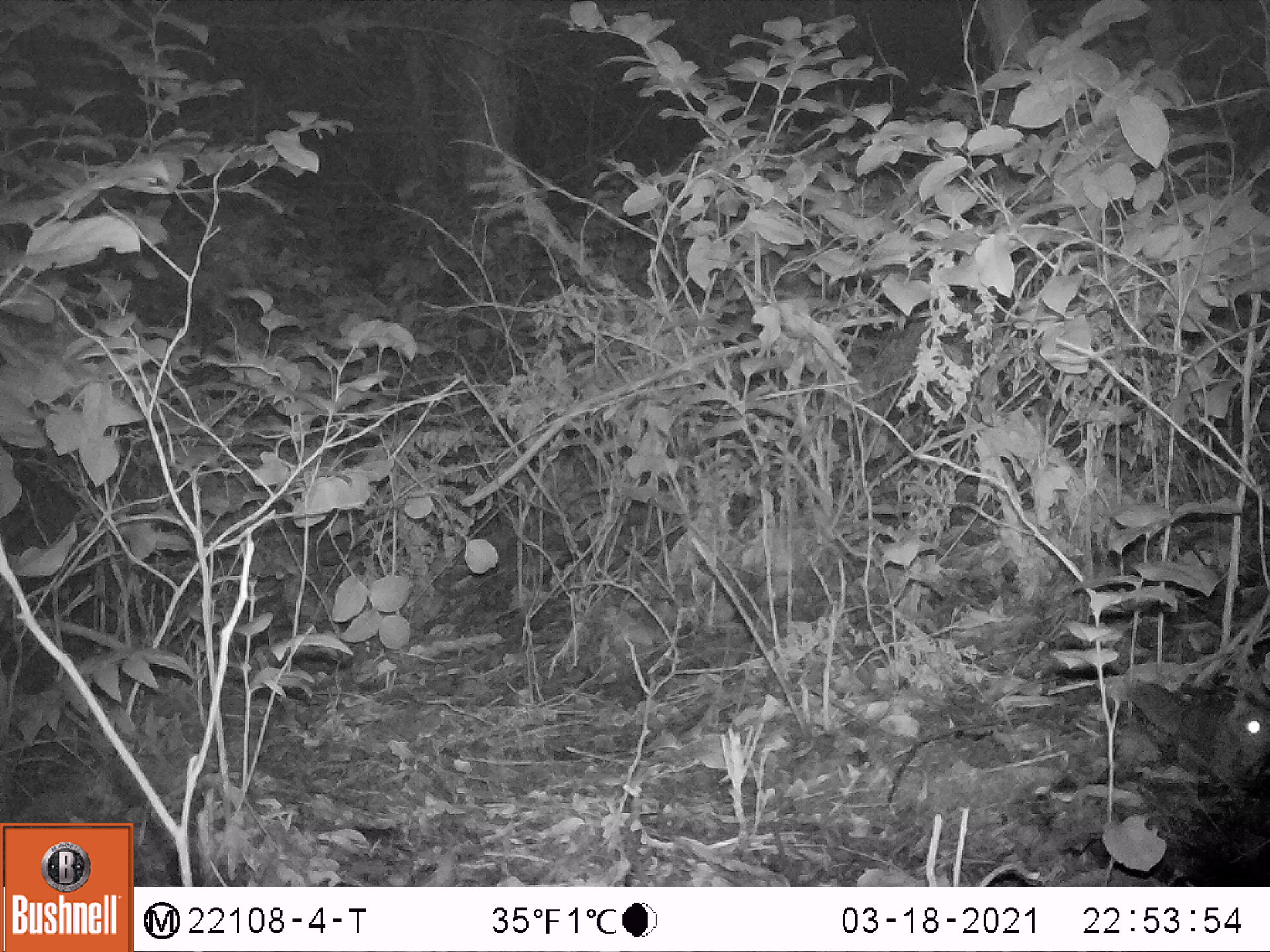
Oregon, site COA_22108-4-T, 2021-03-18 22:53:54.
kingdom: Animalia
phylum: Chordata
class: Mammalia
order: Rodentia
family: Sciuridae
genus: Glaucomys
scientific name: Glaucomys oregonensis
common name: humboldt's flying squirrel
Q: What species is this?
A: Humboldt's flying squirrel (Glaucomys oregonensis).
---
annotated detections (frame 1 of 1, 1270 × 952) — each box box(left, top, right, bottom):
humboldt's flying squirrel: box(1098, 646, 1269, 809)